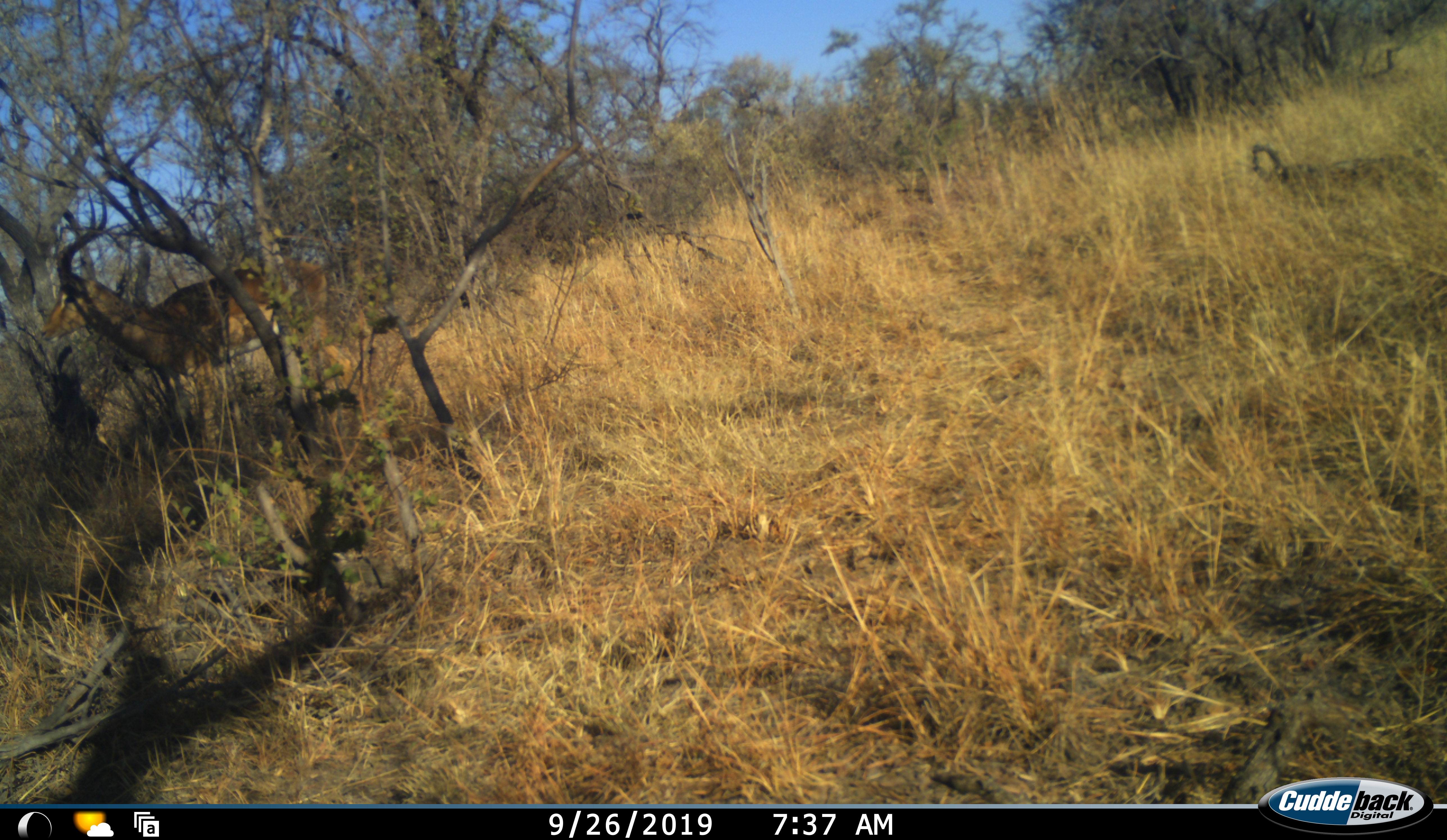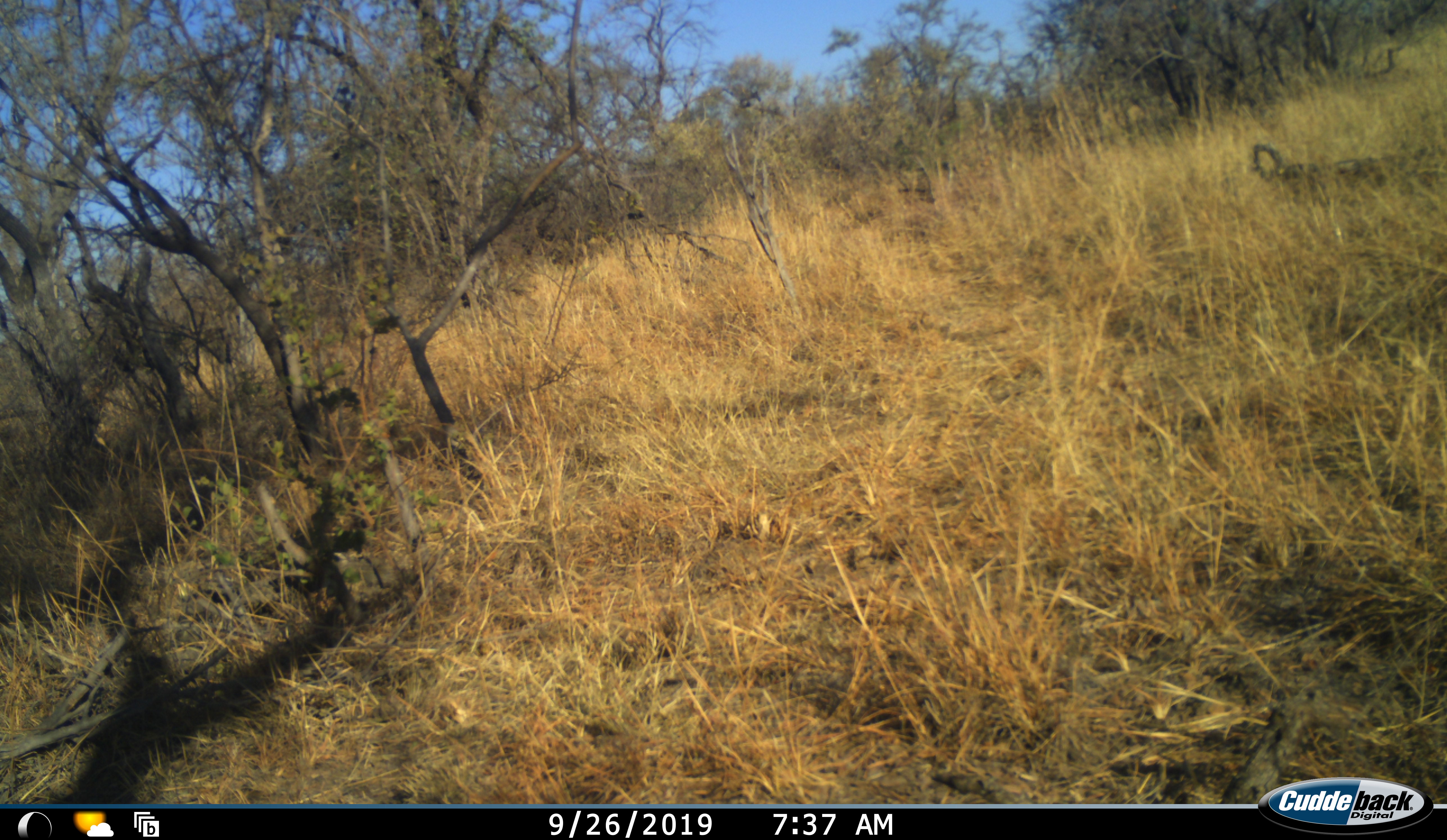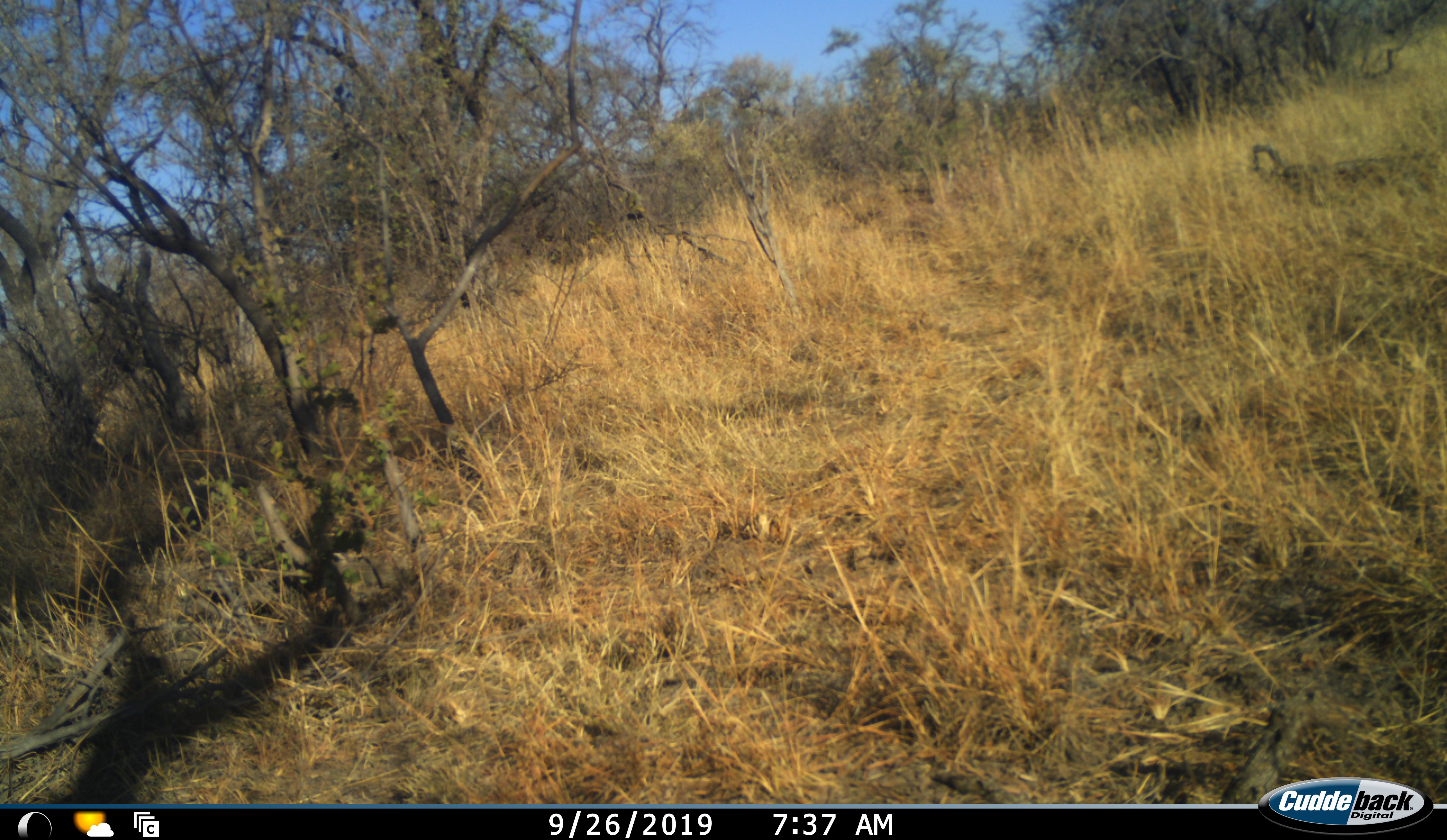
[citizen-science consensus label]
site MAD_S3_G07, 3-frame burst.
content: unidentified animal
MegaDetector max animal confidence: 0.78